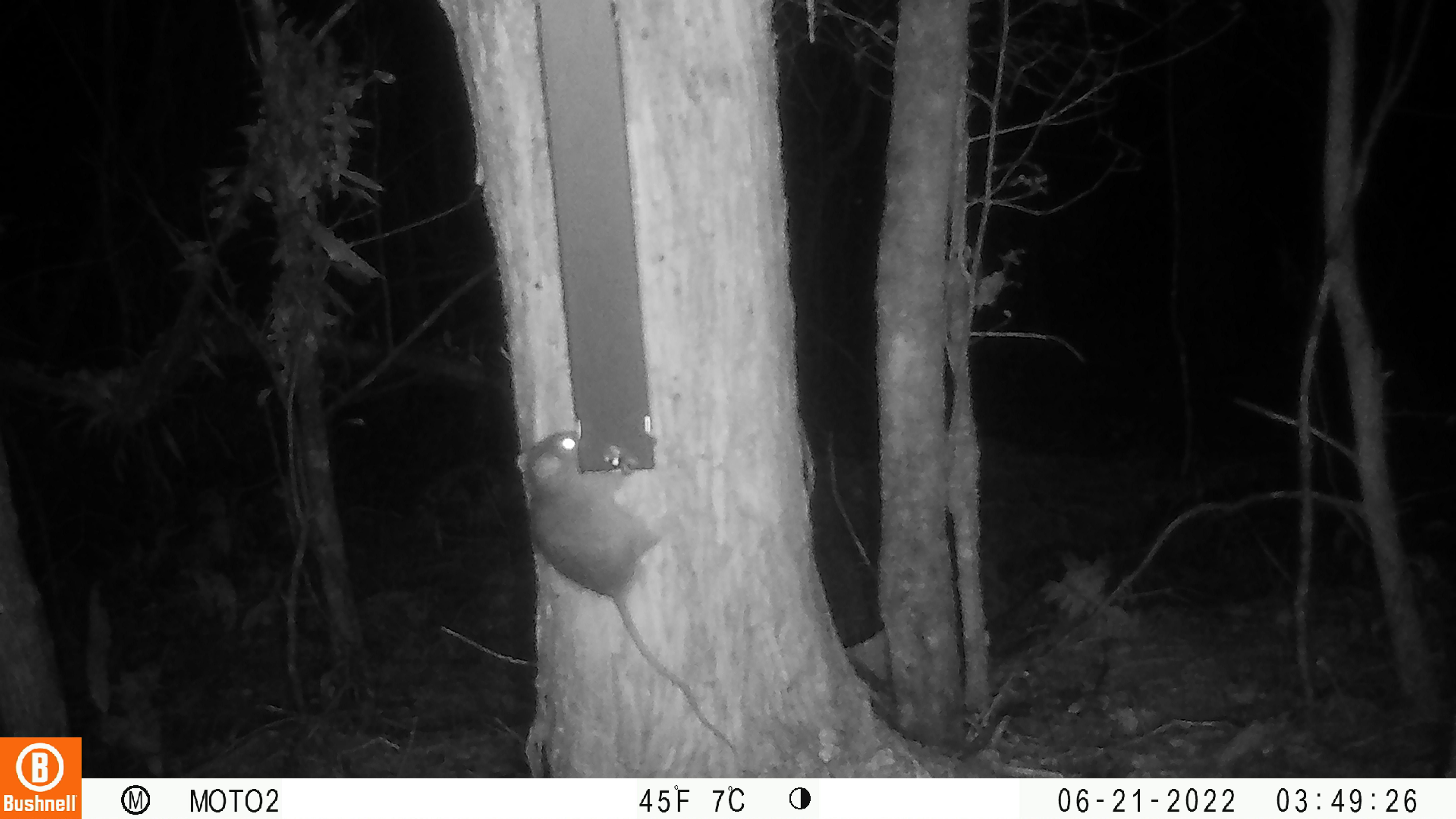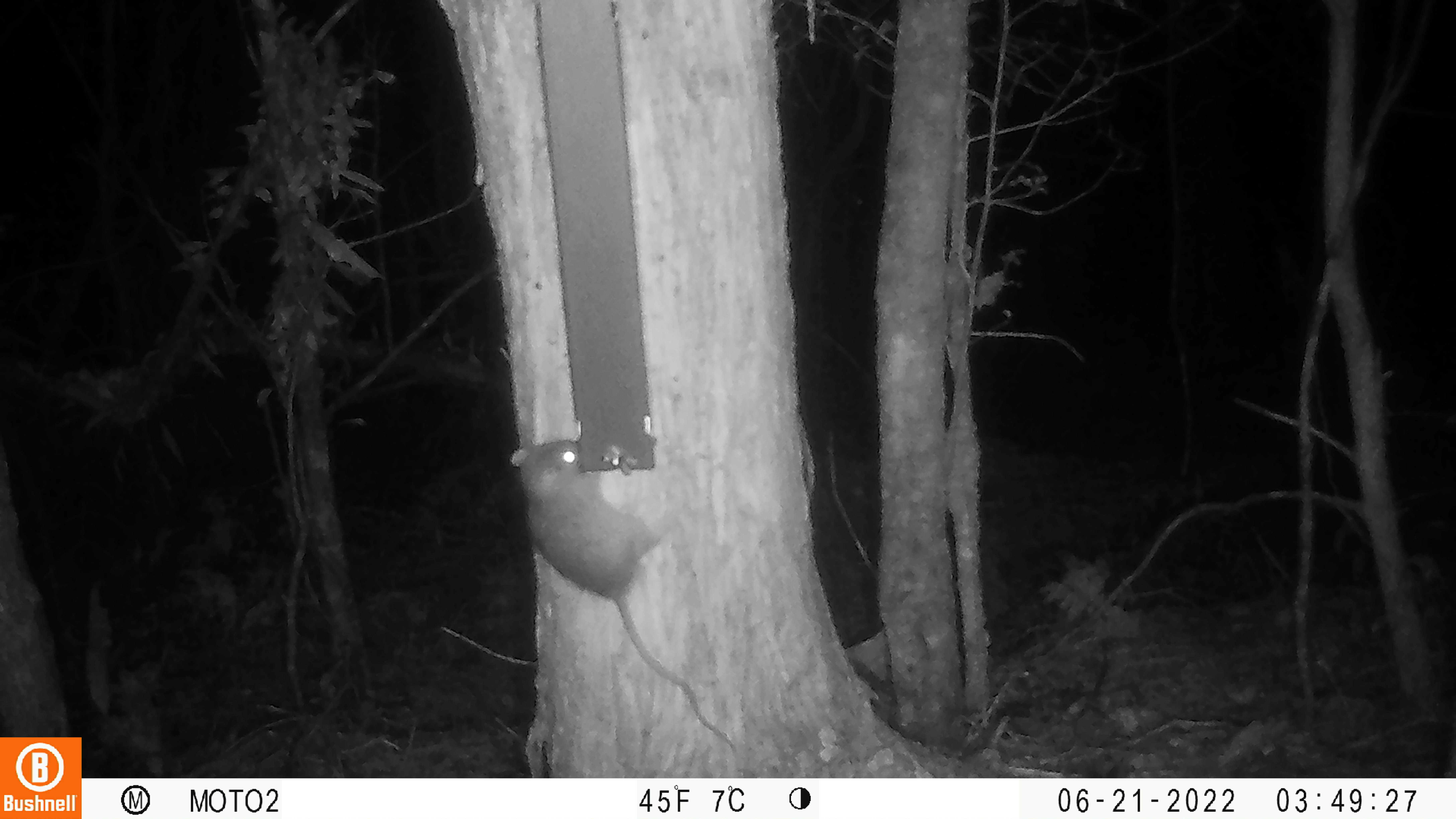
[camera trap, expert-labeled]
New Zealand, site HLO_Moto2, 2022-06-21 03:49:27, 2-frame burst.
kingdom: Animalia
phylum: Chordata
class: Mammalia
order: Rodentia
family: Muridae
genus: Rattus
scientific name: Rattus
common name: rat